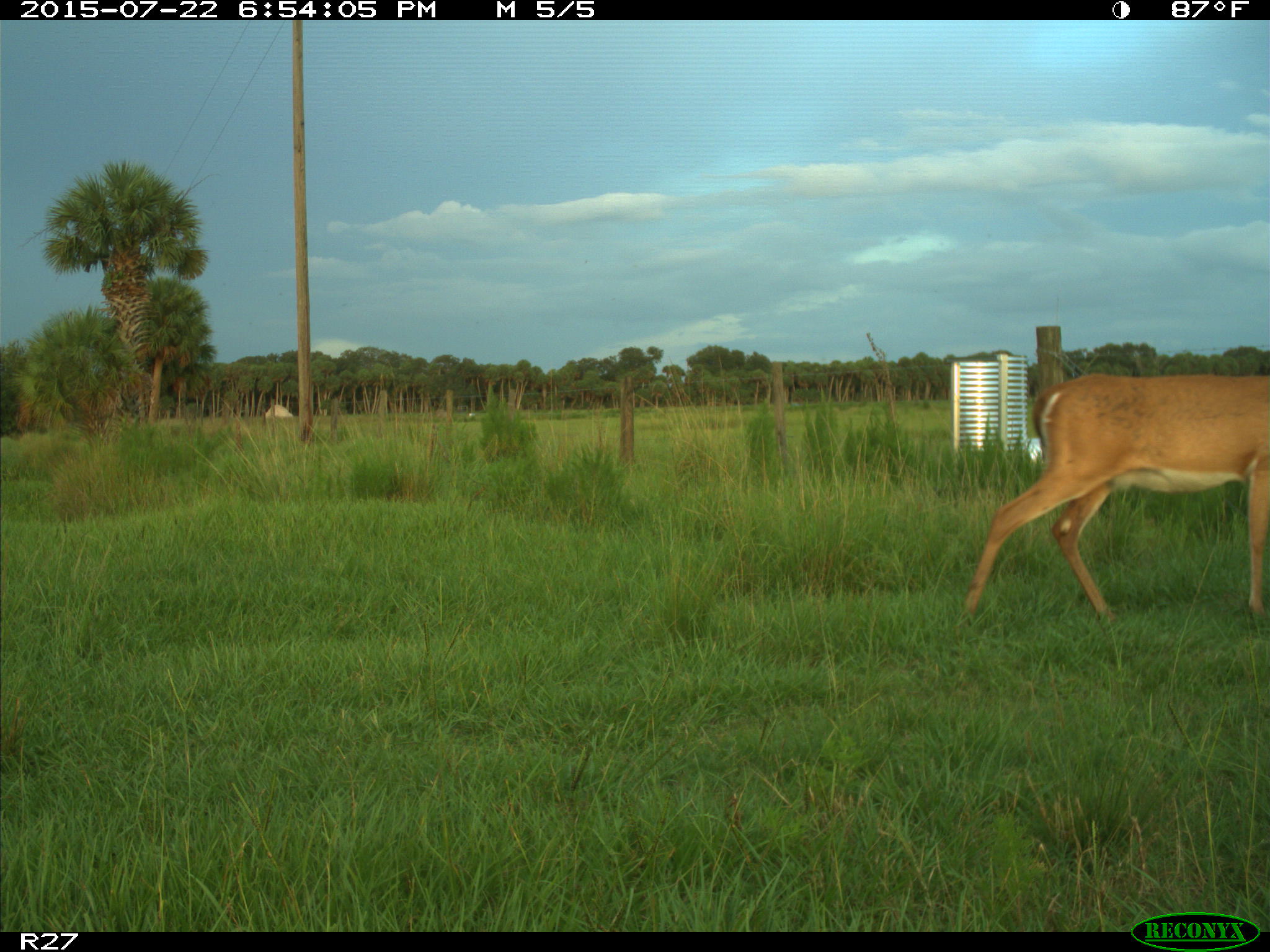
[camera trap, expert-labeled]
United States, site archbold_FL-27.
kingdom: Animalia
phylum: Chordata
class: Mammalia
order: Artiodactyla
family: Cervidae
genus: Odocoileus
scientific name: Odocoileus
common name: deer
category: unidentified deer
Unidentified deer (deer) (Odocoileus).